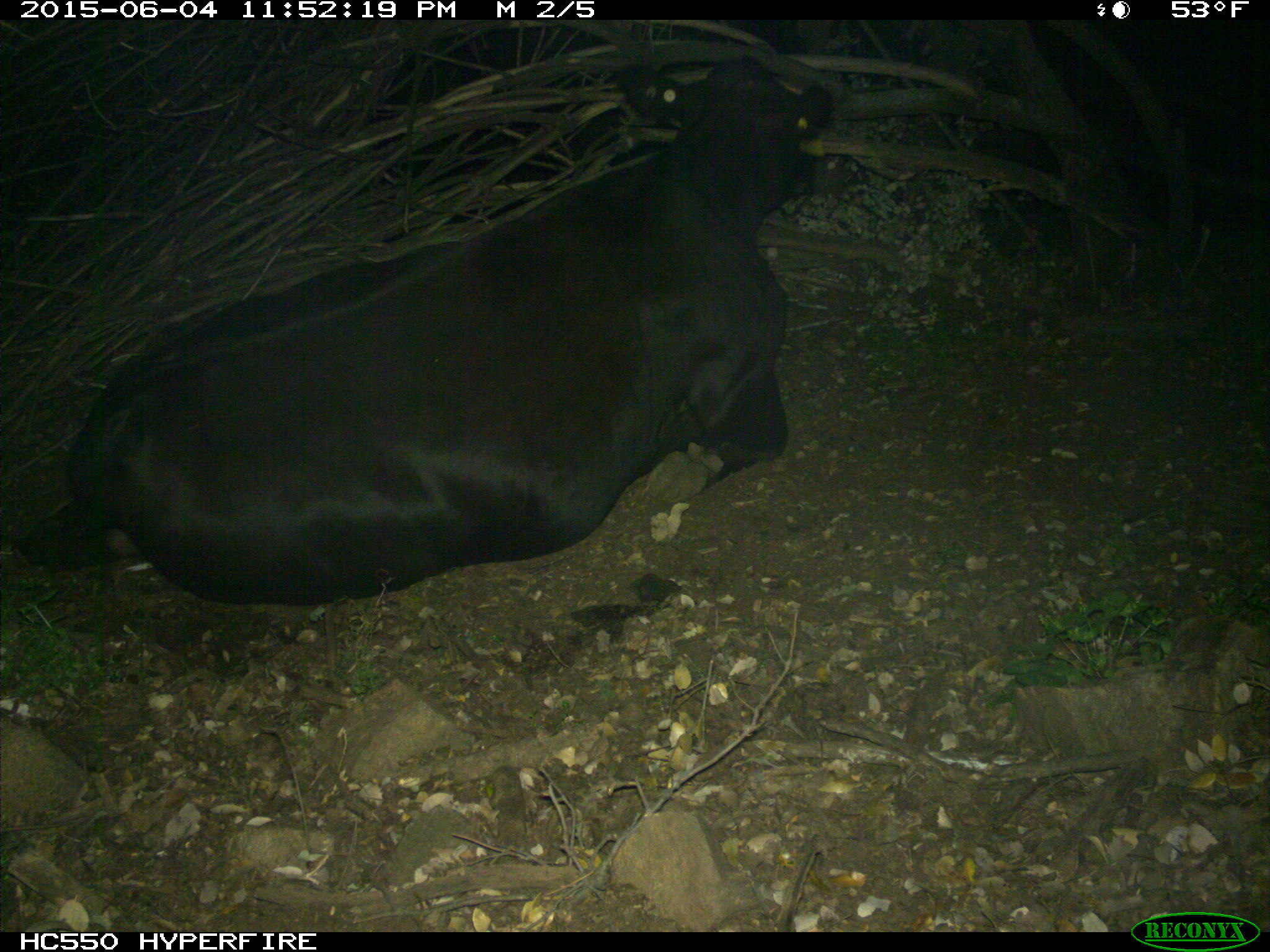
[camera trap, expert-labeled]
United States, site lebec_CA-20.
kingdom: Animalia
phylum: Chordata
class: Mammalia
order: Artiodactyla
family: Bovidae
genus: Bos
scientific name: Bos taurus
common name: domestic cow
Bos taurus (domestic cow).